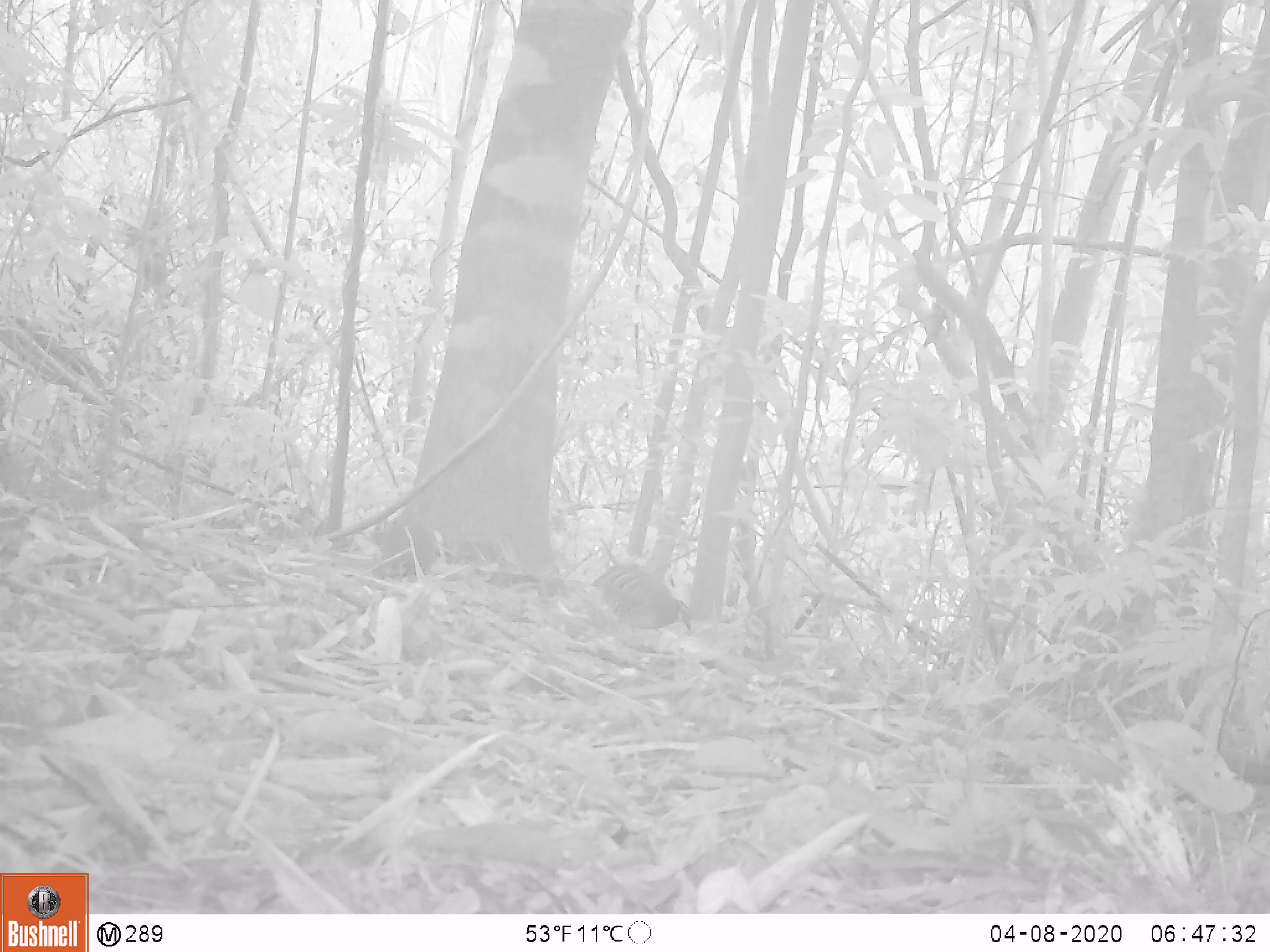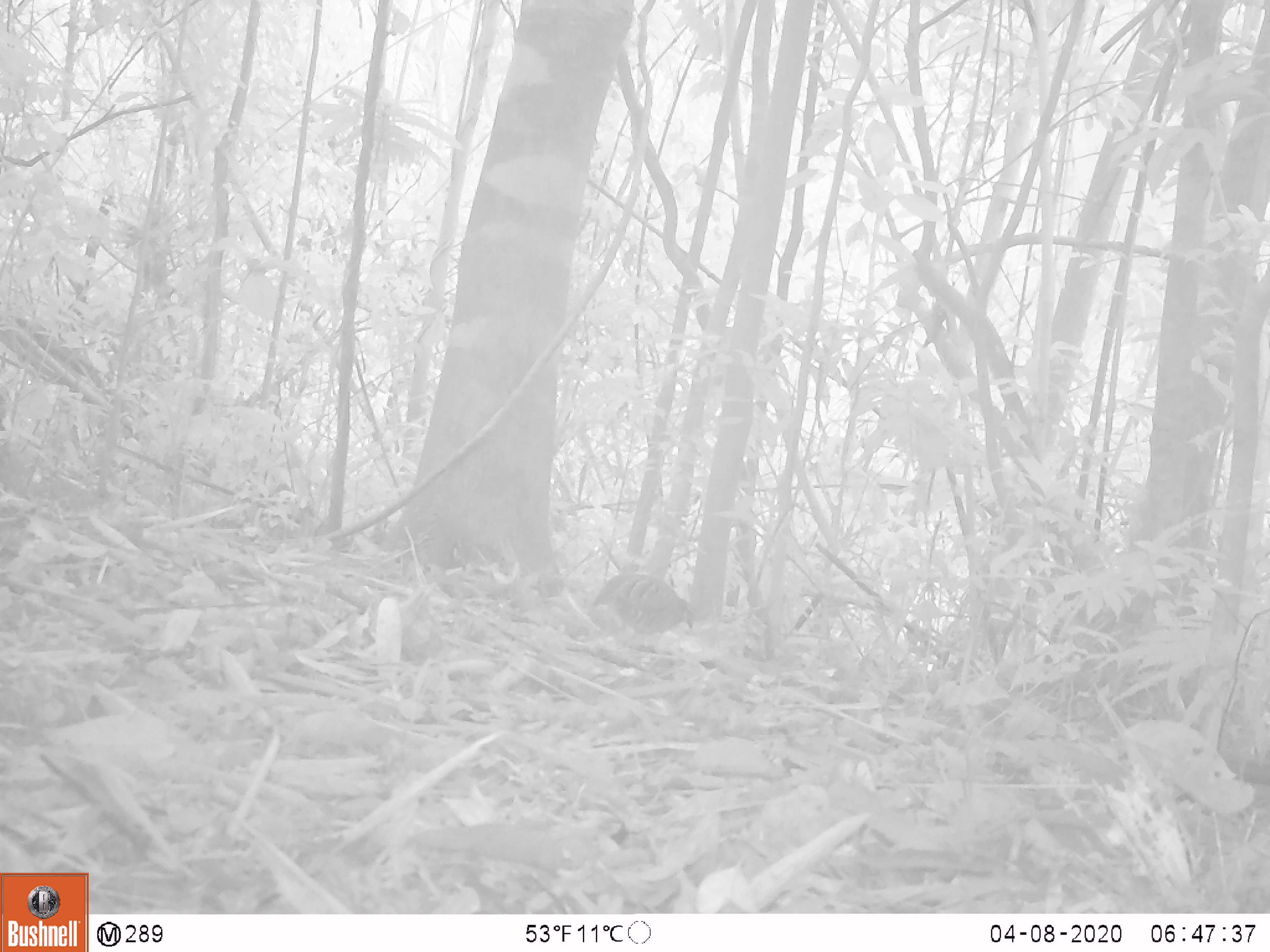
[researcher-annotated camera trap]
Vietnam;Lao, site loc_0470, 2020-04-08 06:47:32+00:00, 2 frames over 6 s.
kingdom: Animalia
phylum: Chordata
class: Aves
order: Galliformes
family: Phasianidae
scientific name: Phasianidae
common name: partridge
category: unidentified partridge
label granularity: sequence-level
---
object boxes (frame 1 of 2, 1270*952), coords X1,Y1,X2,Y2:
unidentified partridge: 589,562,693,632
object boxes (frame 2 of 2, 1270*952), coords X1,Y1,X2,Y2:
unidentified partridge: 591,573,695,636